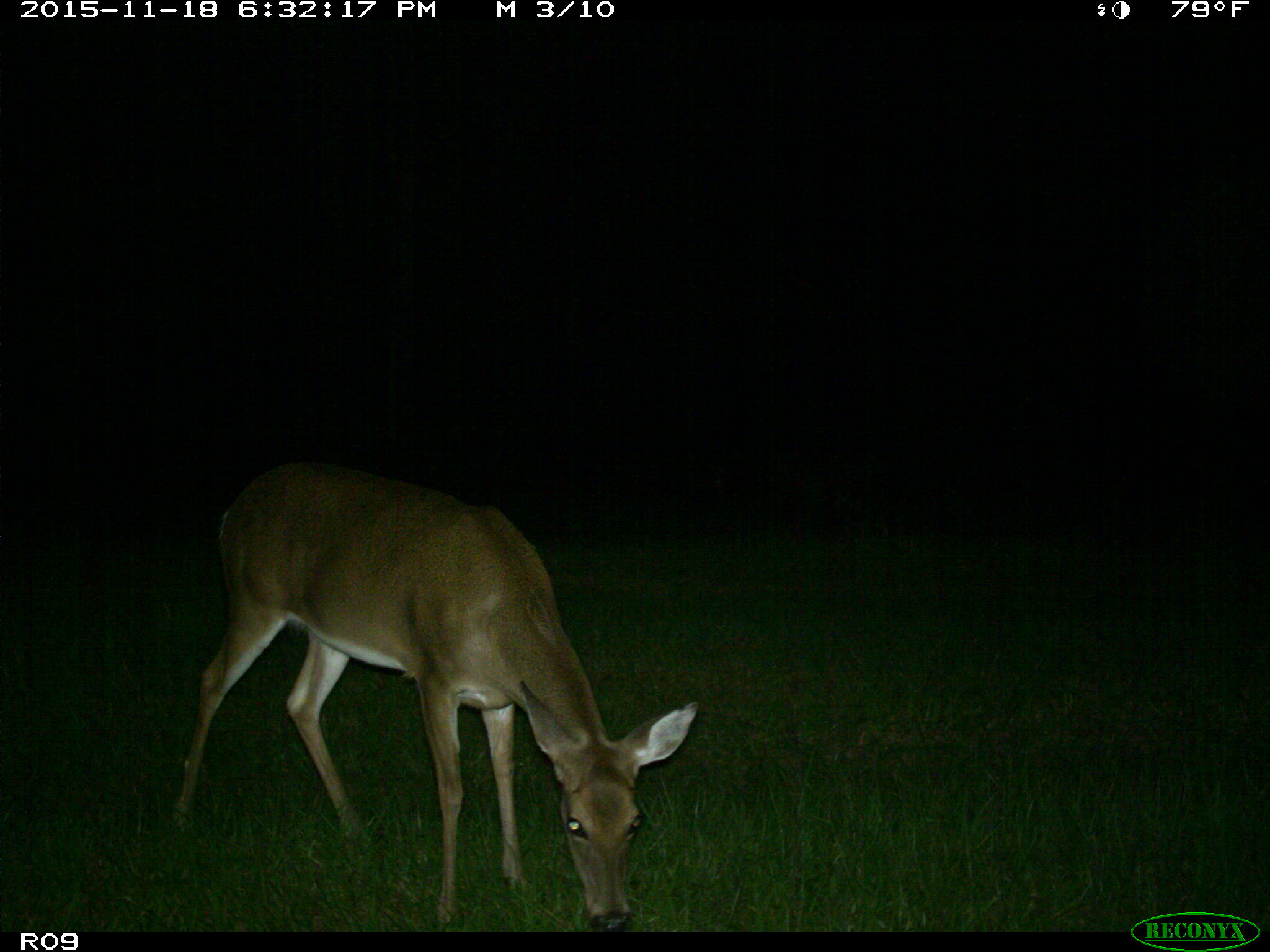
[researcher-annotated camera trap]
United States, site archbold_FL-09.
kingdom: Animalia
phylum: Chordata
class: Mammalia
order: Artiodactyla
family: Cervidae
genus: Odocoileus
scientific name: Odocoileus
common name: deer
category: unidentified deer